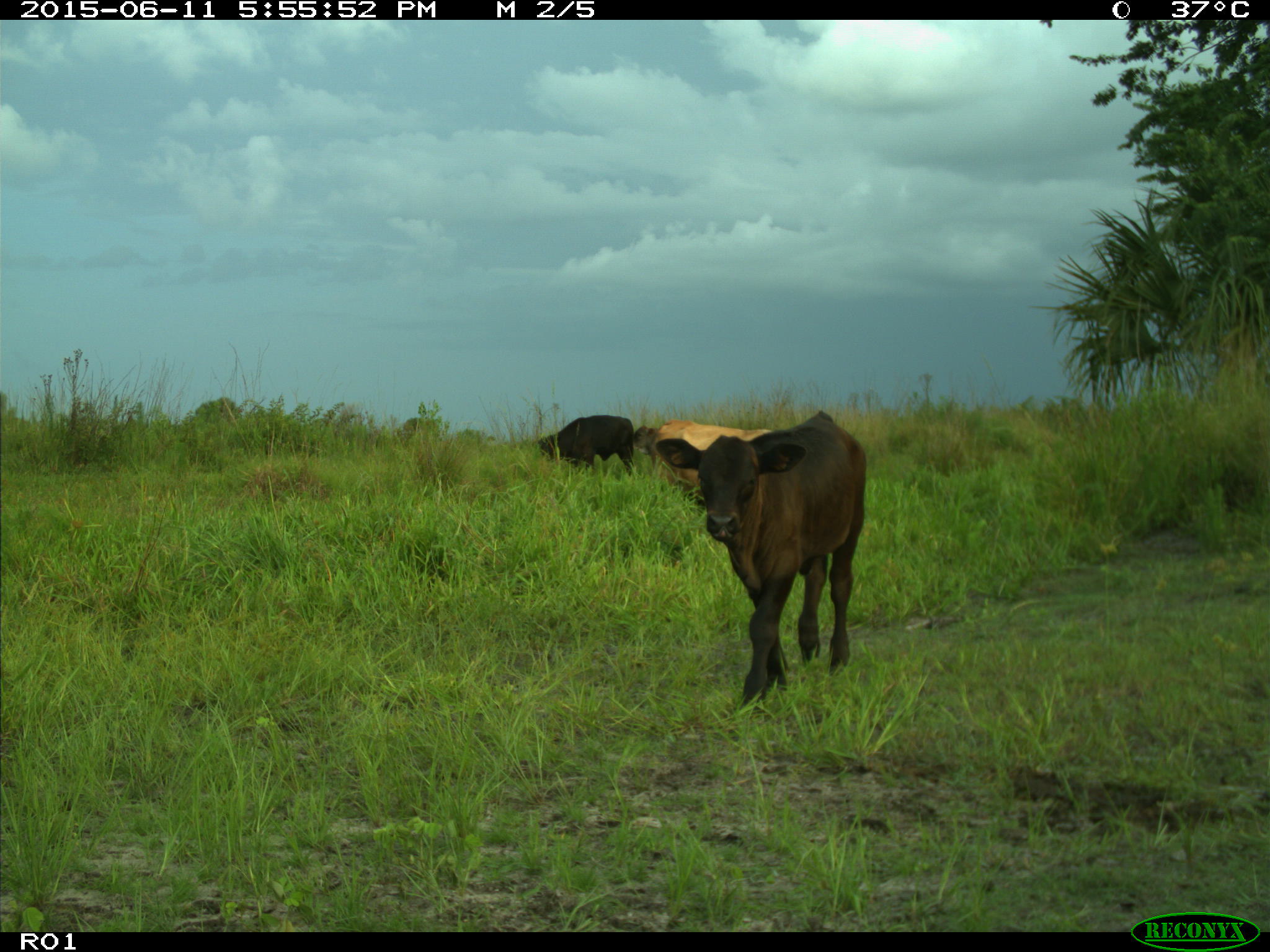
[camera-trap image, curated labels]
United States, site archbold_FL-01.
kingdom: Animalia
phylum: Chordata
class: Mammalia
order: Artiodactyla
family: Bovidae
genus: Bos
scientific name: Bos taurus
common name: domestic cow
Bos taurus (domestic cow).